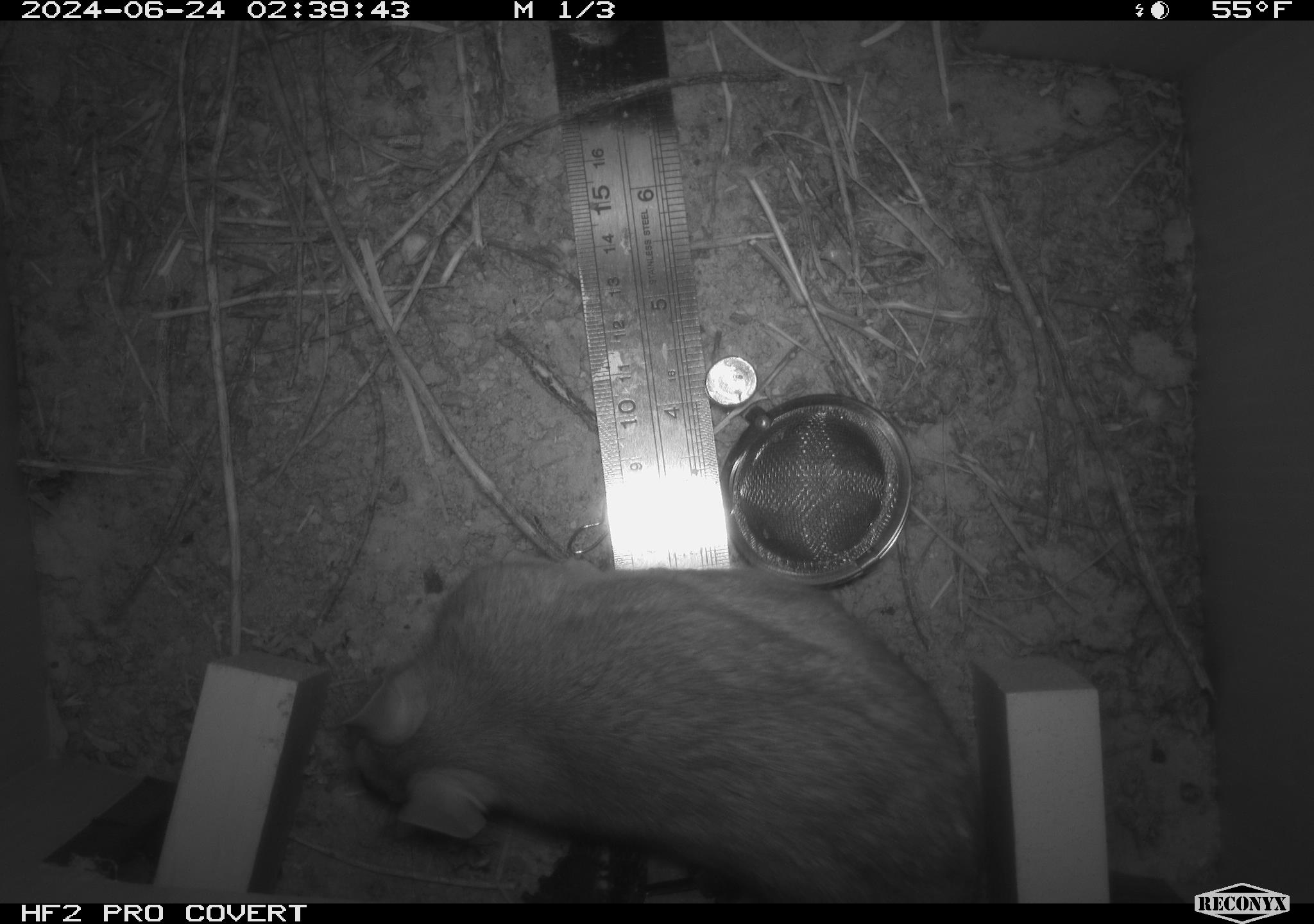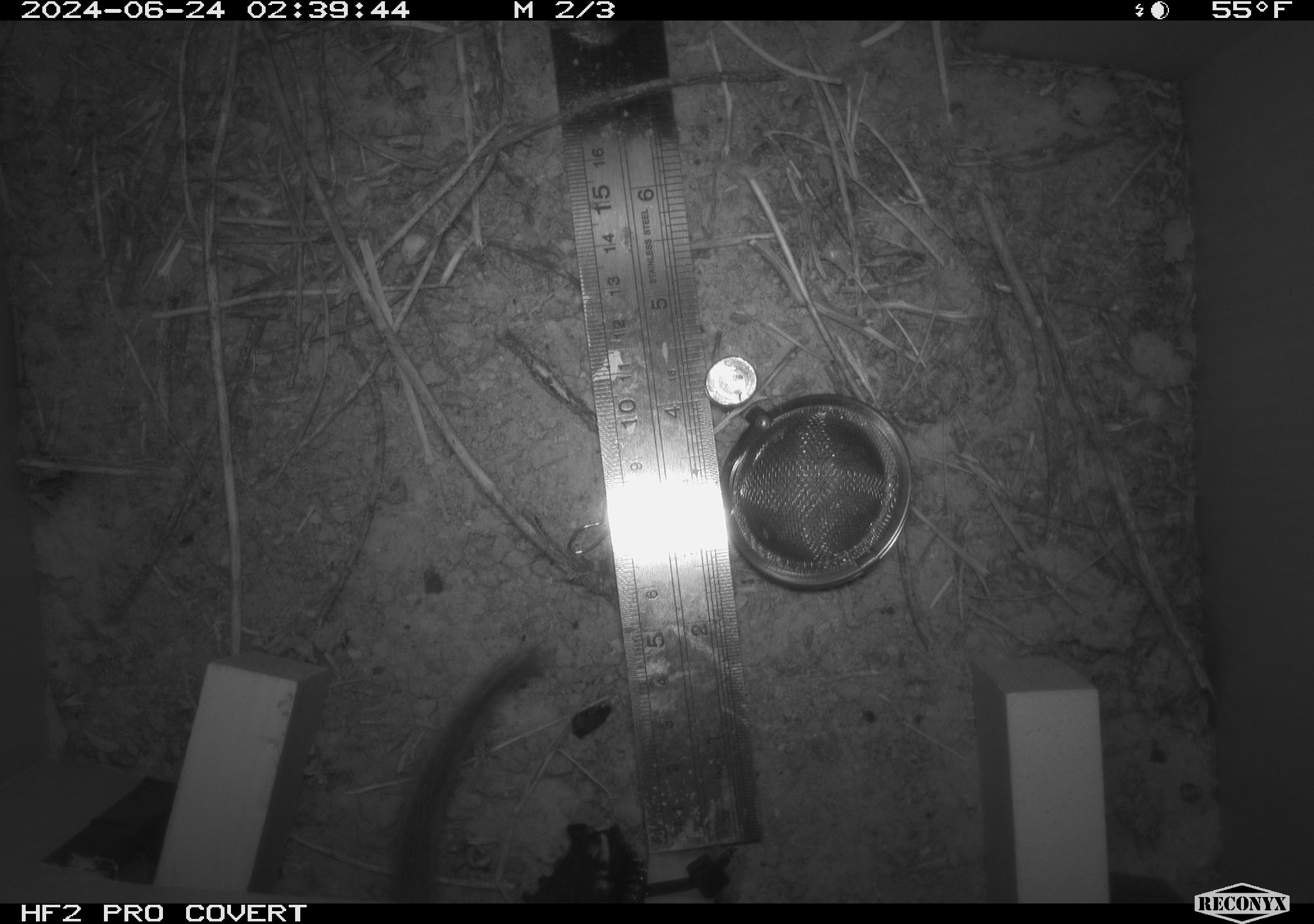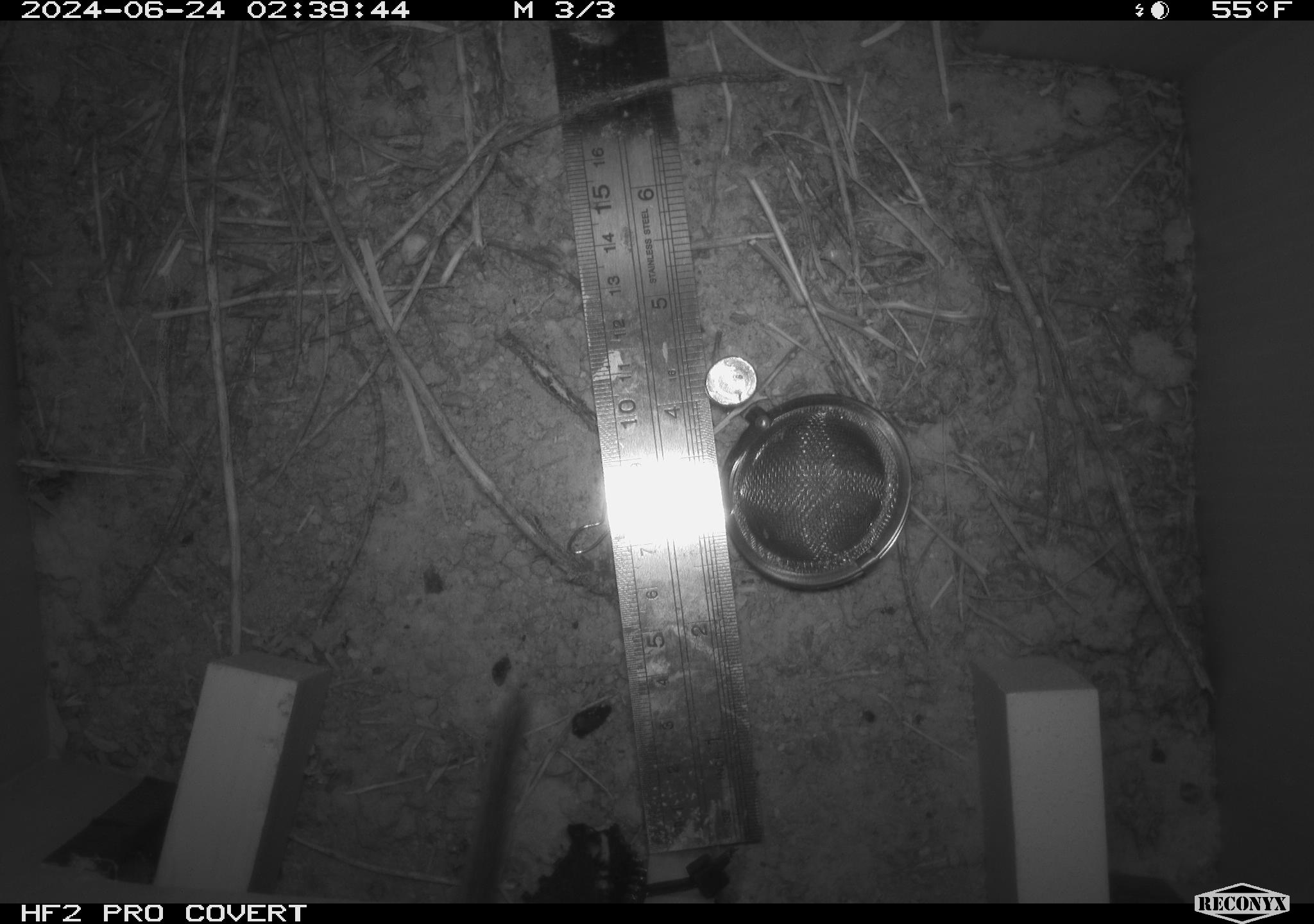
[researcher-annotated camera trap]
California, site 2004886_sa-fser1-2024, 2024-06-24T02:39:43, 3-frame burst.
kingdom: Animalia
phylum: Chordata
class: Mammalia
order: Rodentia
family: Cricetidae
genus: Neotoma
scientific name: Neotoma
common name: pack rat or woodrat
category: neotoma species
Neotoma species (pack rat or woodrat) (Neotoma).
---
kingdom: Animalia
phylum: Chordata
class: Mammalia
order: Rodentia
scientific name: Rodentia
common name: rodent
Rodent (Rodentia).